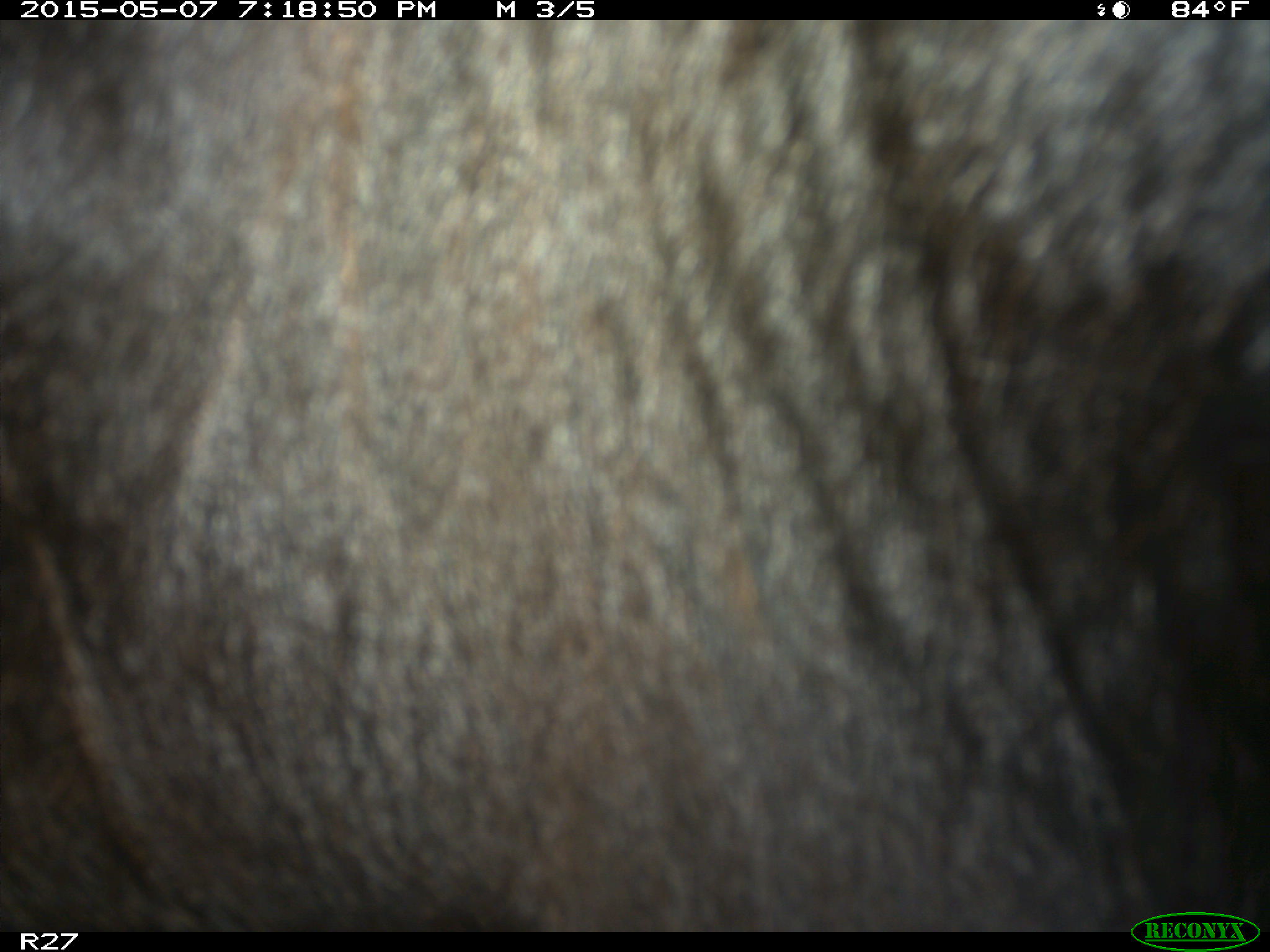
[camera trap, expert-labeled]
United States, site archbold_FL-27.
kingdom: Animalia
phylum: Chordata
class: Mammalia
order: Artiodactyla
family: Bovidae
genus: Bos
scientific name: Bos taurus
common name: domestic cow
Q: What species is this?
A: Bos taurus (domestic cow).